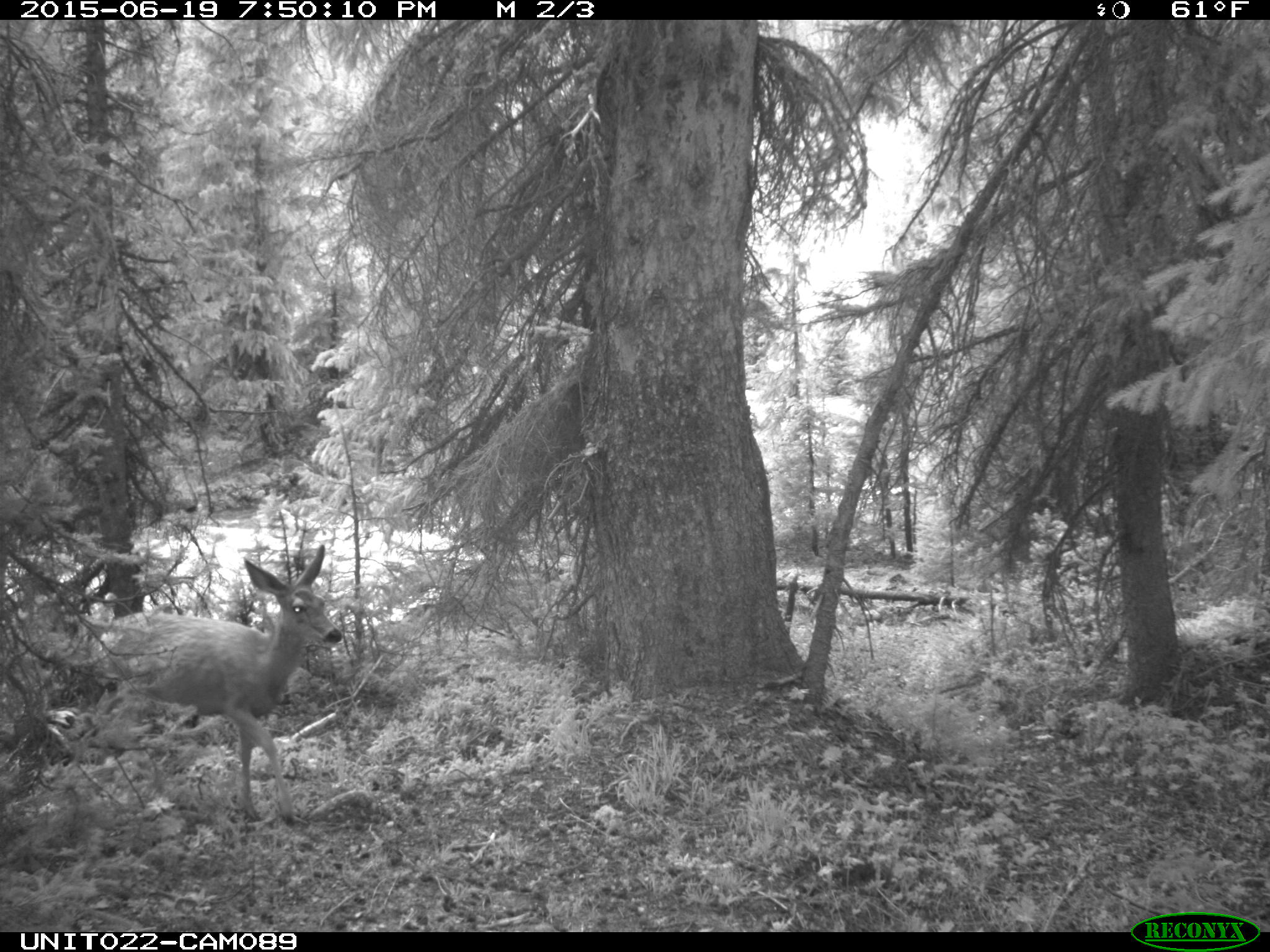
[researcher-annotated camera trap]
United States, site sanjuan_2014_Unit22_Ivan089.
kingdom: Animalia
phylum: Chordata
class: Mammalia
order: Artiodactyla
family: Cervidae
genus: Odocoileus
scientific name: Odocoileus hemionus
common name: mule deer